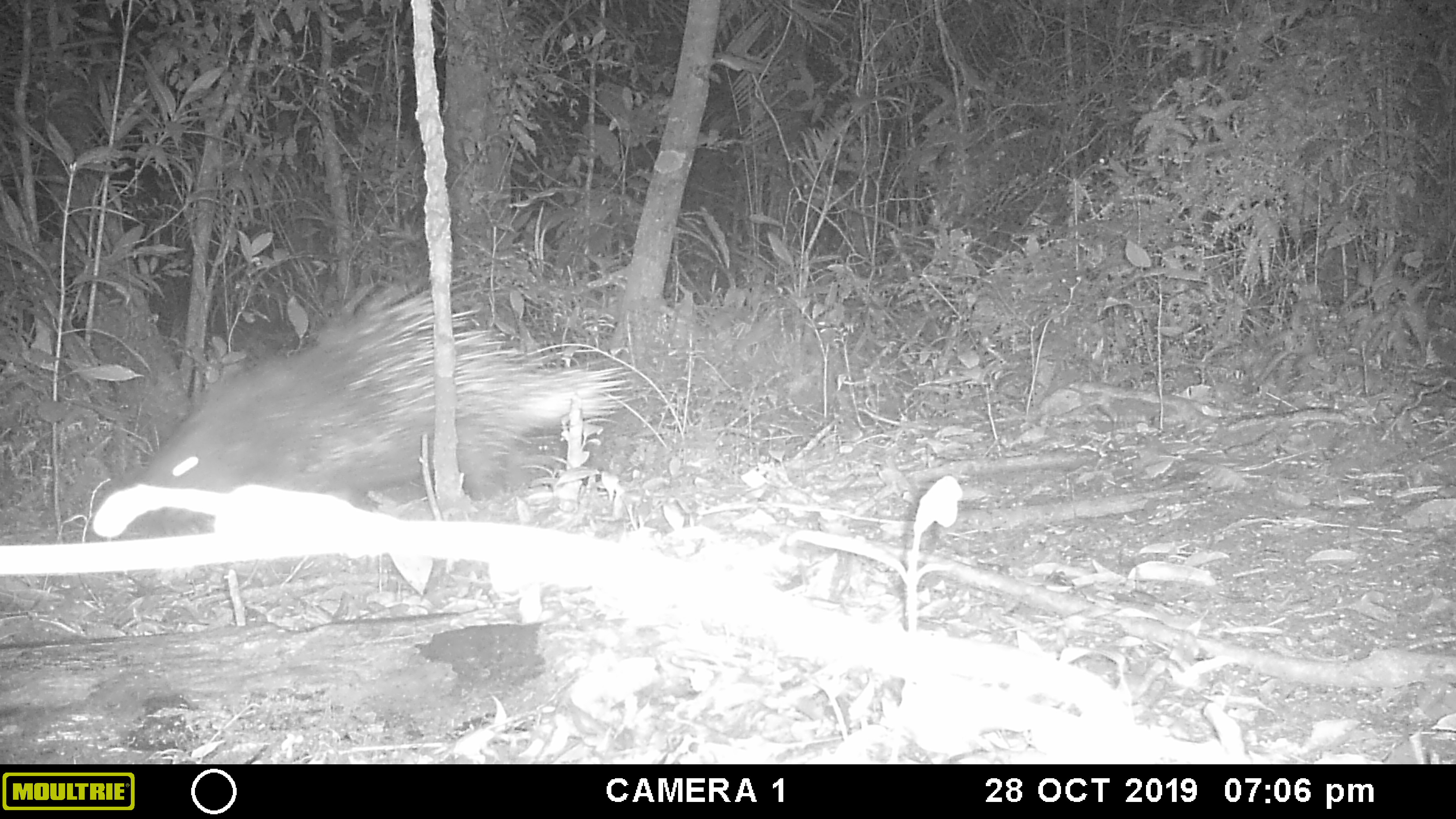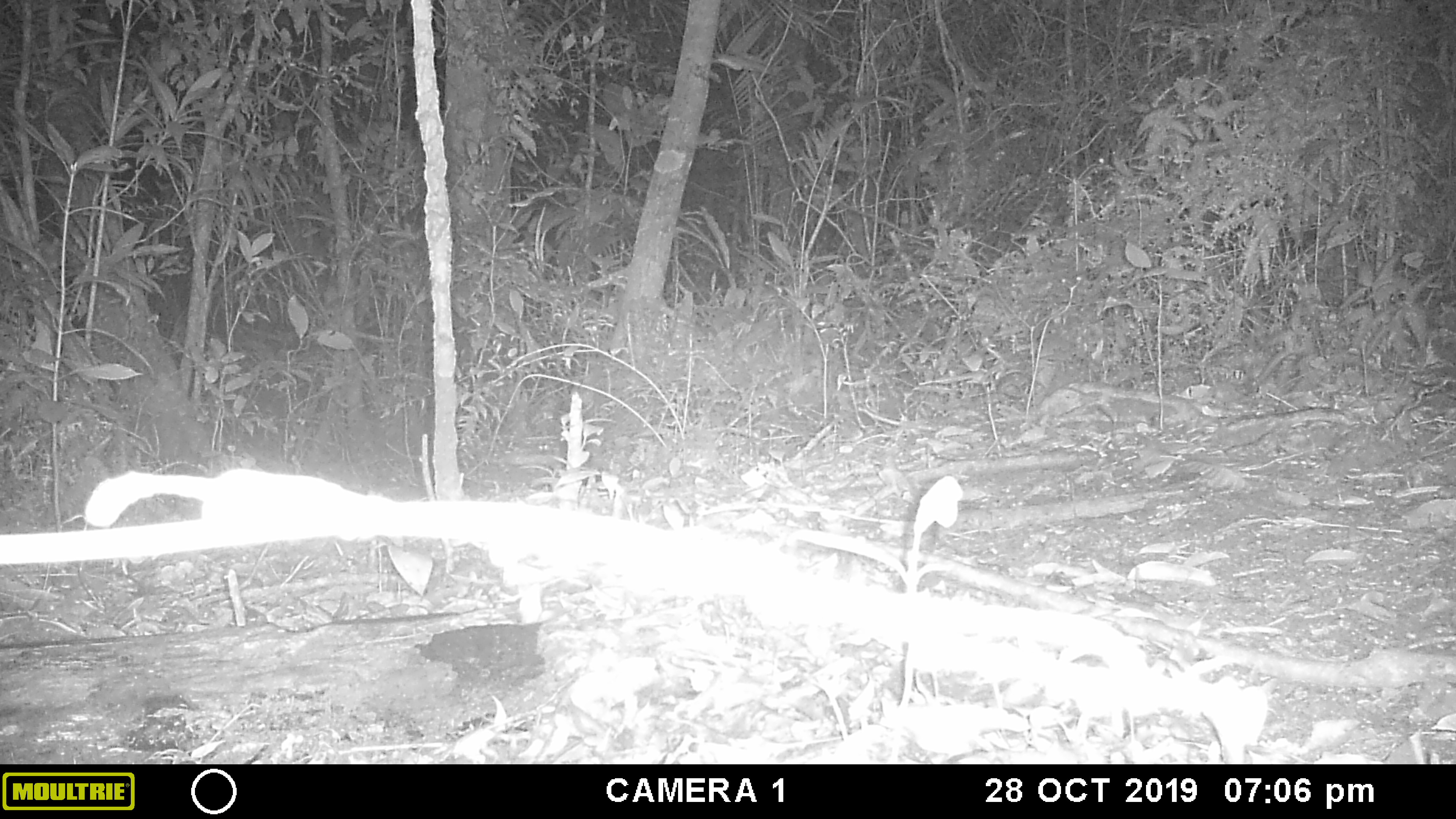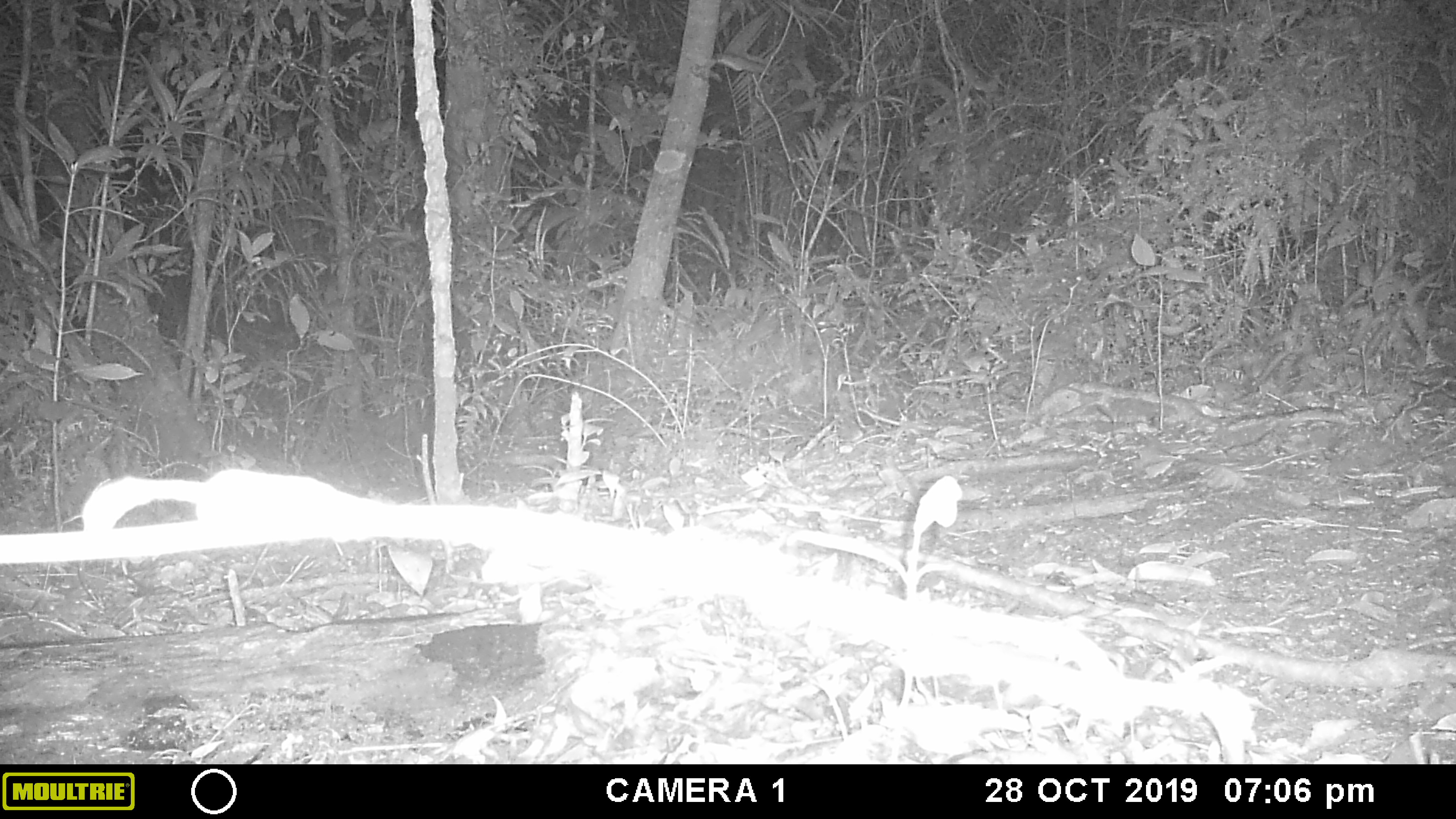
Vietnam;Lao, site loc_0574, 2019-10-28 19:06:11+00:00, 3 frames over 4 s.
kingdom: Animalia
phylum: Chordata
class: Mammalia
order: Rodentia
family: Hystricidae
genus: Hystrix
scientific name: Hystrix brachyura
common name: malayan porcupine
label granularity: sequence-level